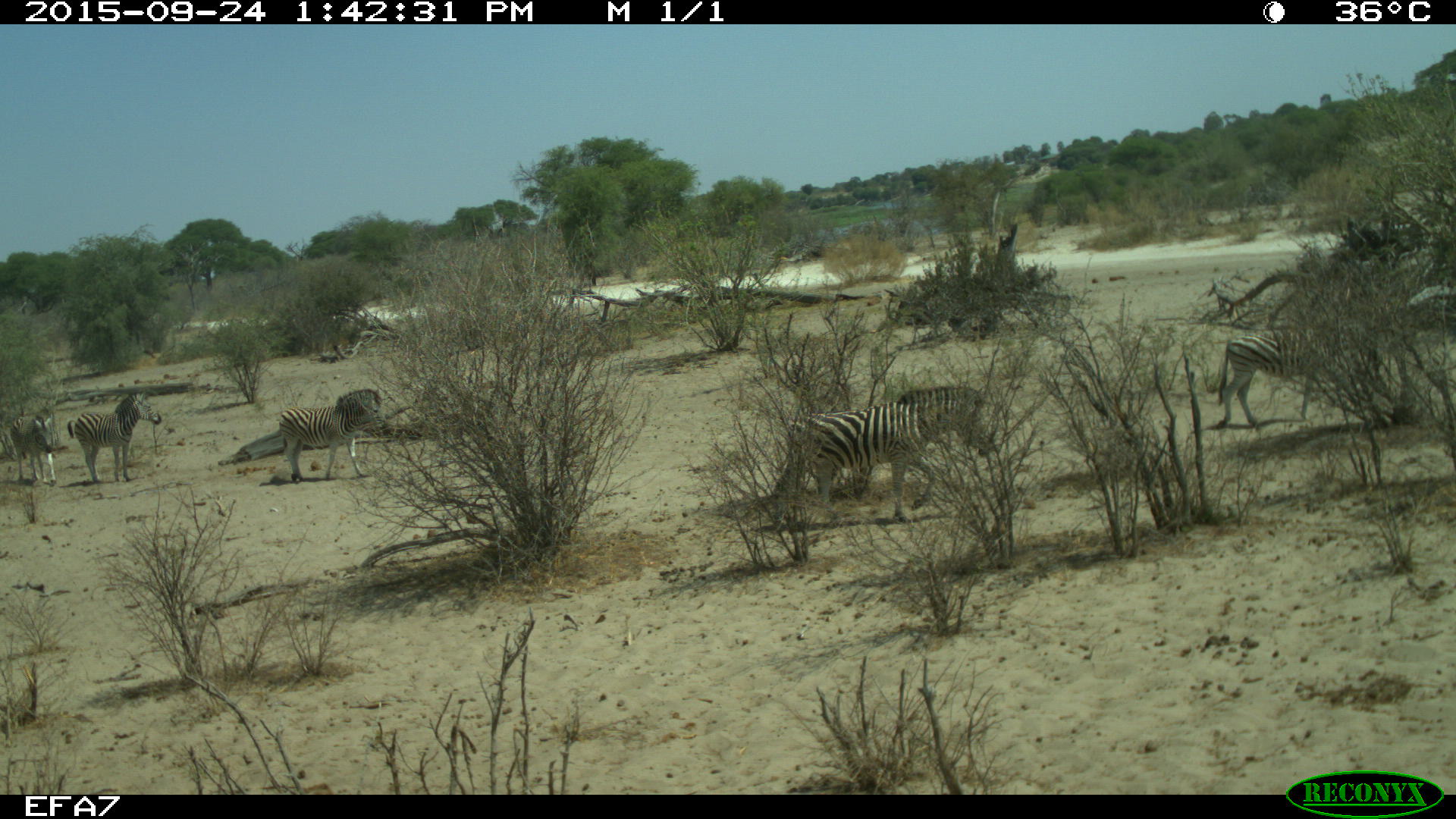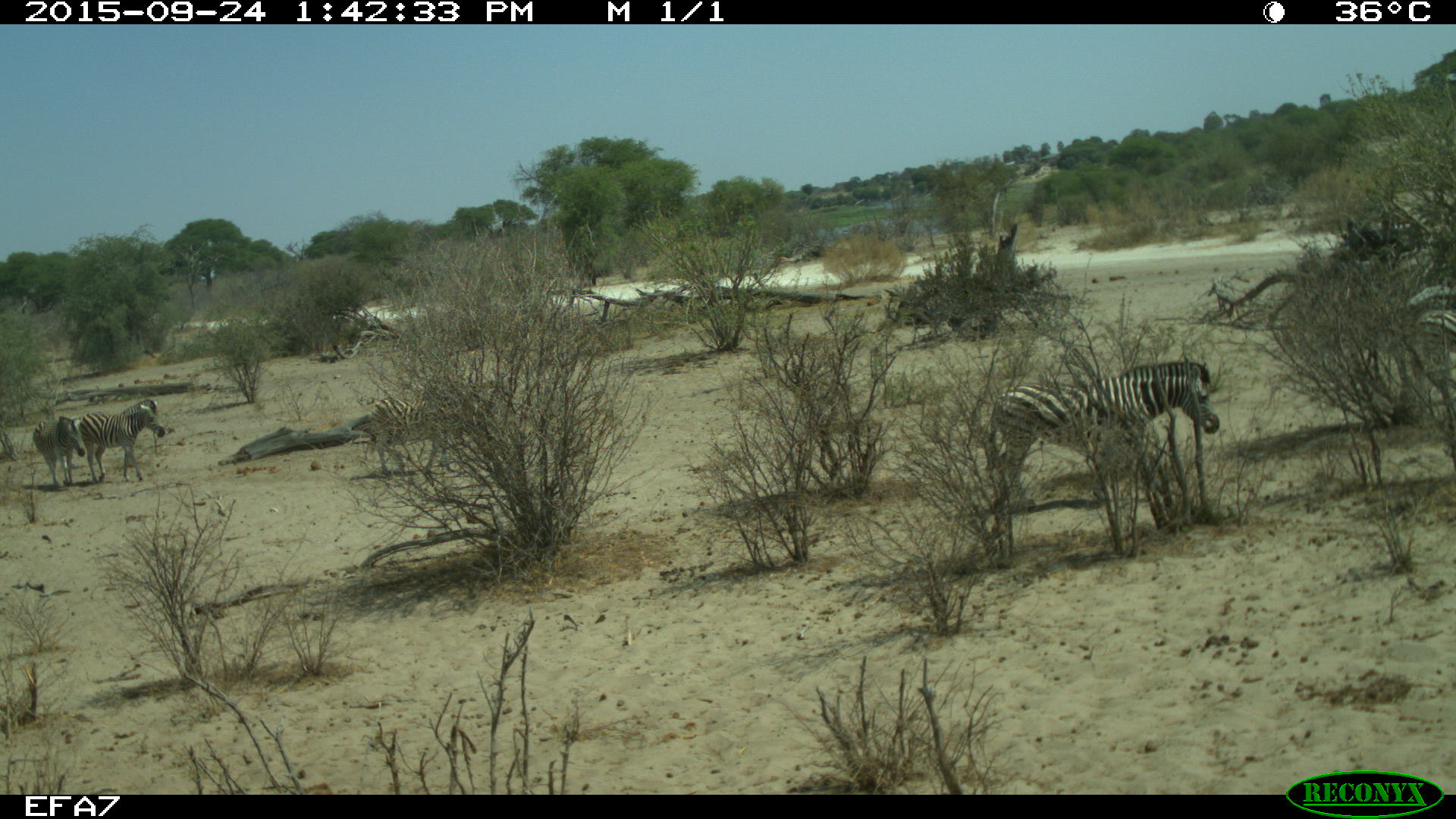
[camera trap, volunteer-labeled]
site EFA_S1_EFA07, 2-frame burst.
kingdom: Animalia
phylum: Chordata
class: Mammalia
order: Perissodactyla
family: Equidae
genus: Equus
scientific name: Equus quagga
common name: plains zebra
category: zebraplains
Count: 5.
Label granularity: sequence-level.